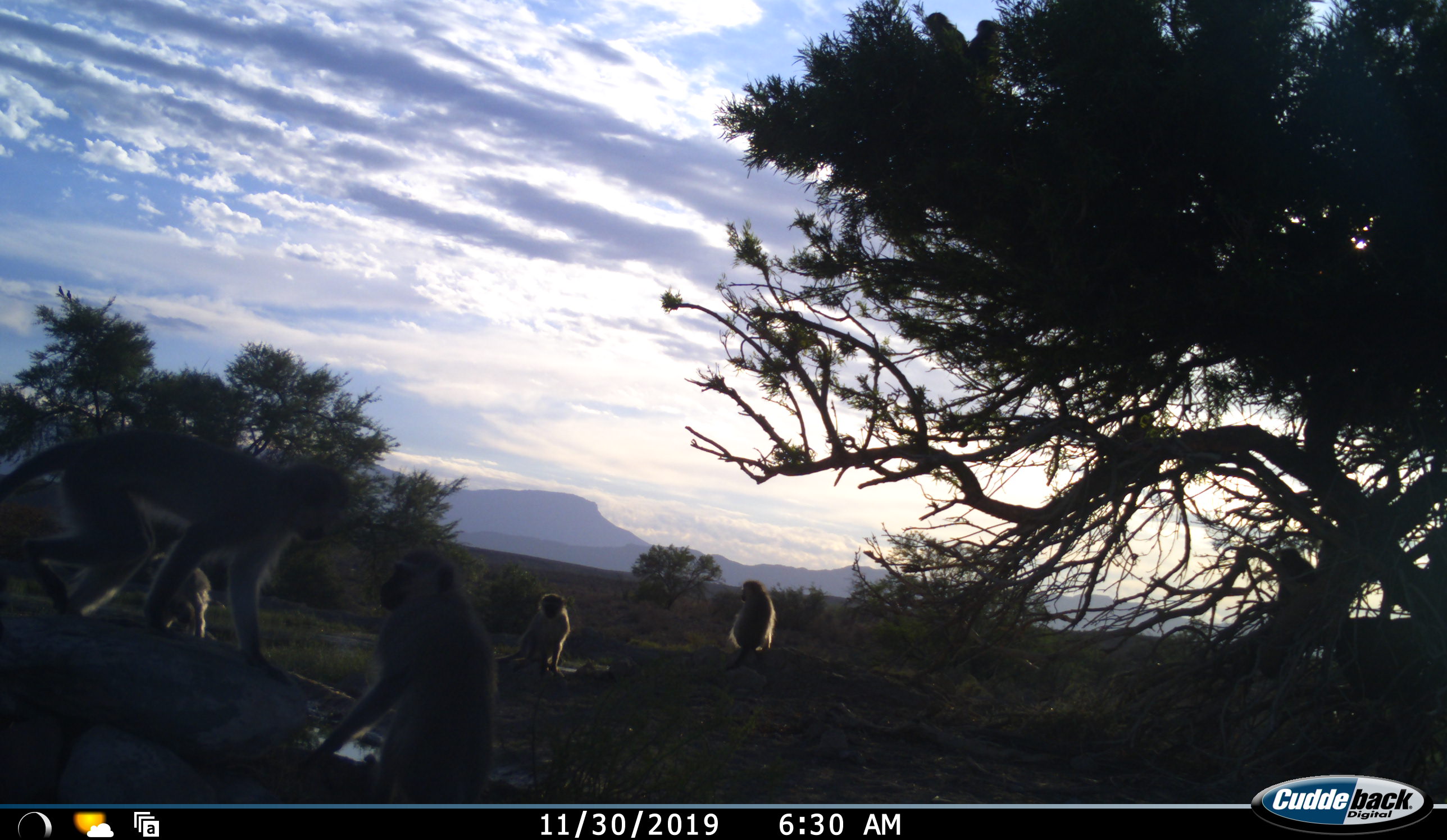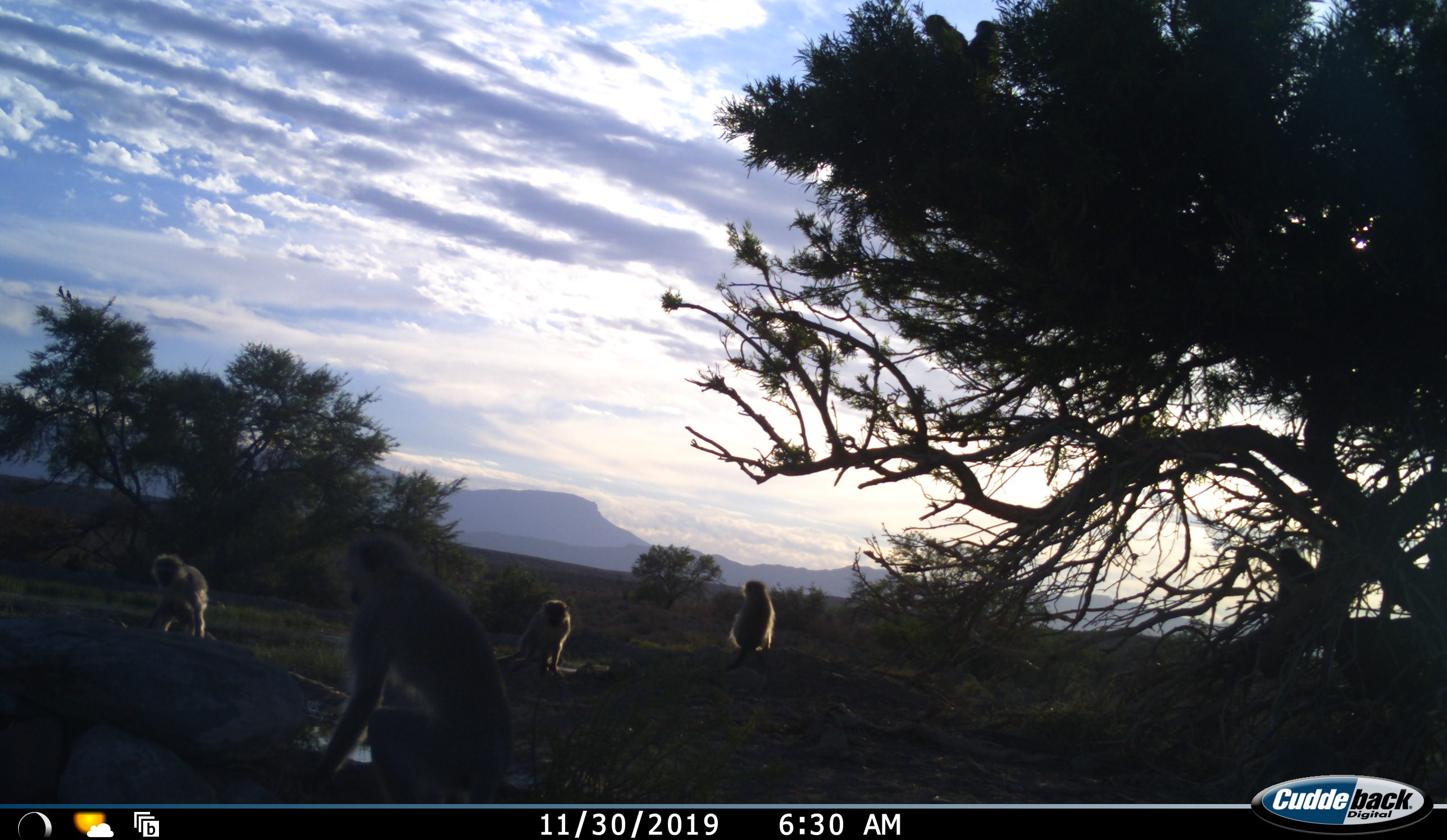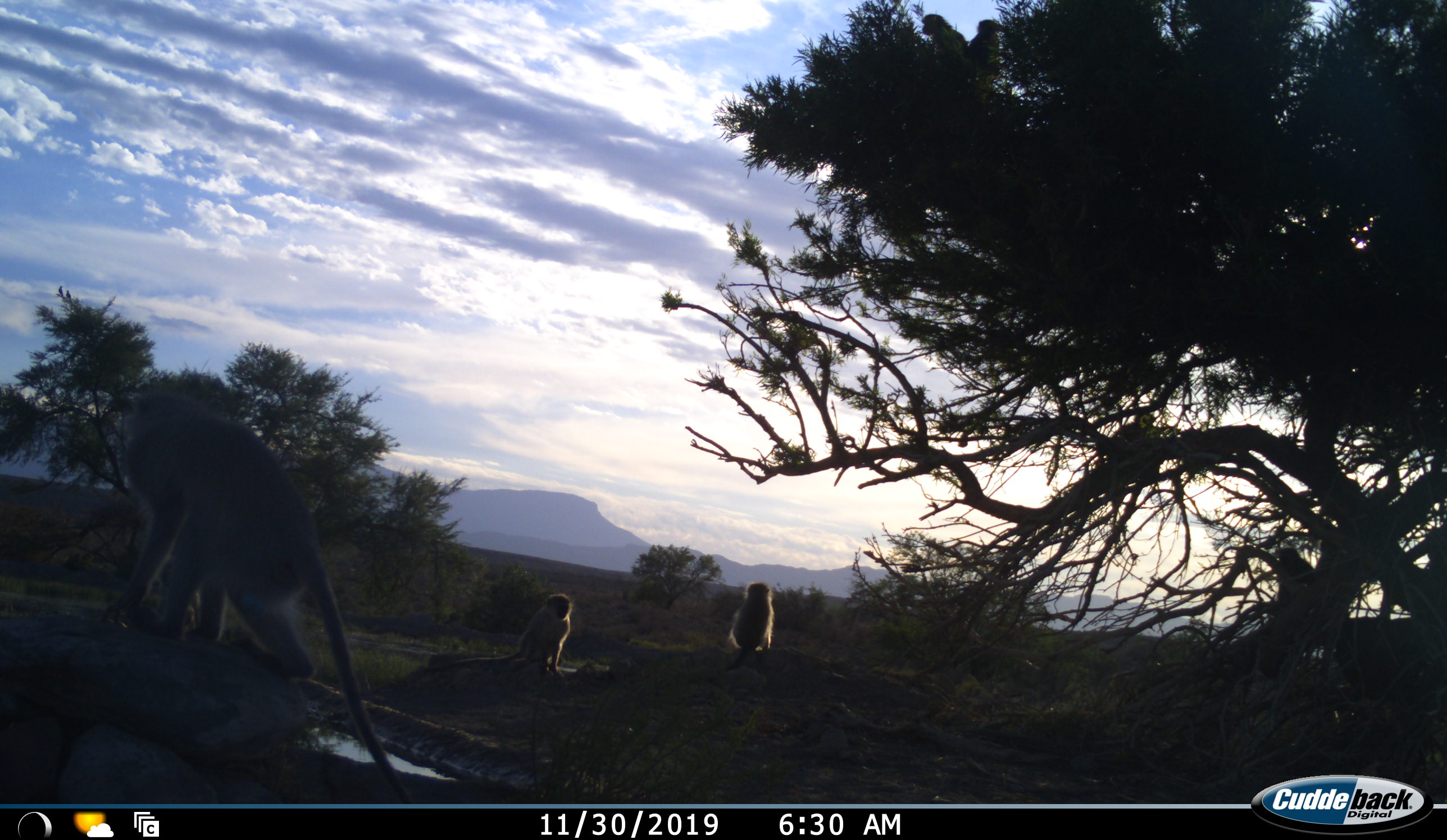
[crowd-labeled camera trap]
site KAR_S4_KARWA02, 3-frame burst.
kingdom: Animalia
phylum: Chordata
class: Mammalia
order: Primates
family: Cercopithecidae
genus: Chlorocebus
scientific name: Chlorocebus pygerythrus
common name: vervet monkey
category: monkeyvervet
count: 5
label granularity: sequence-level